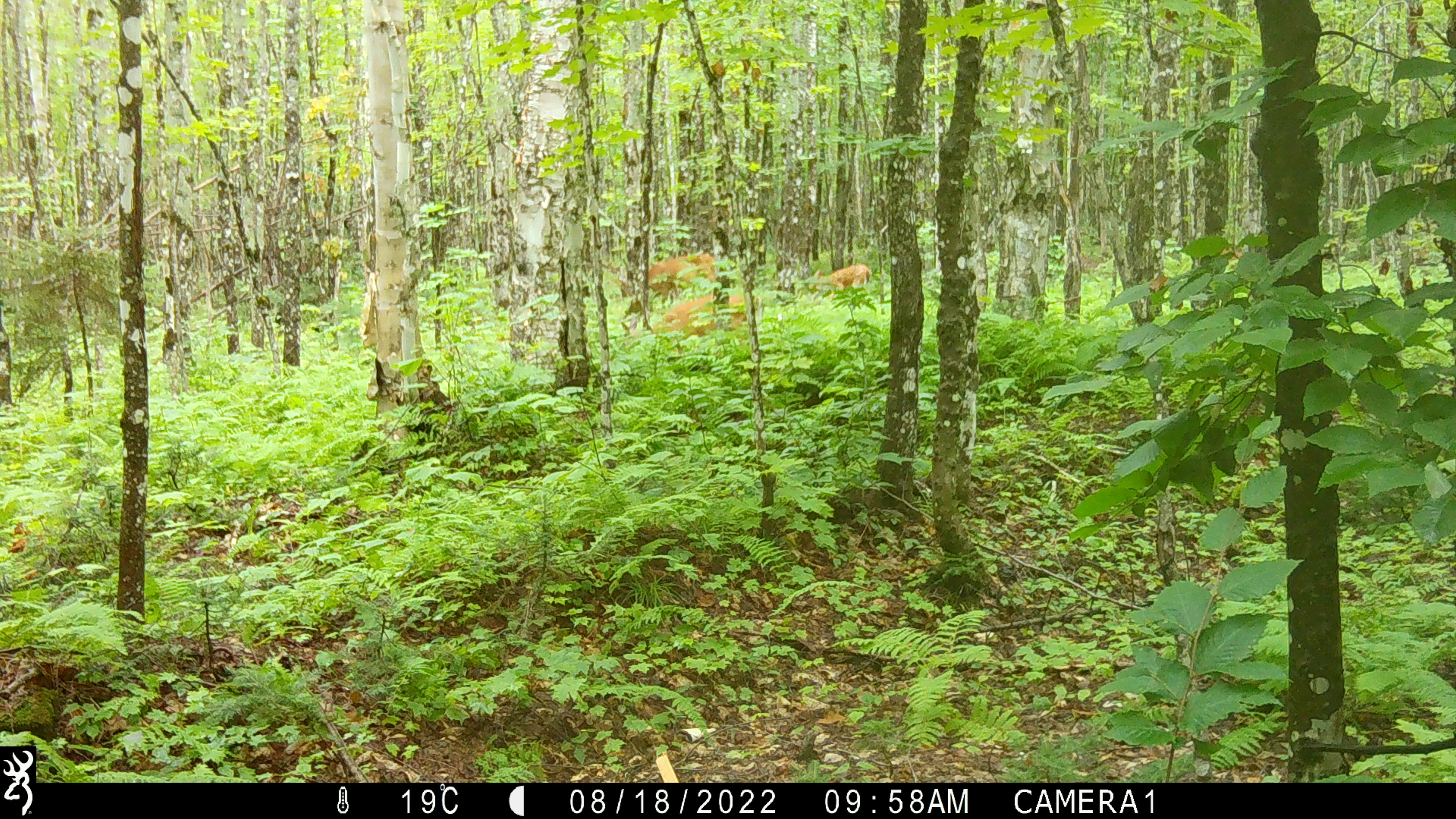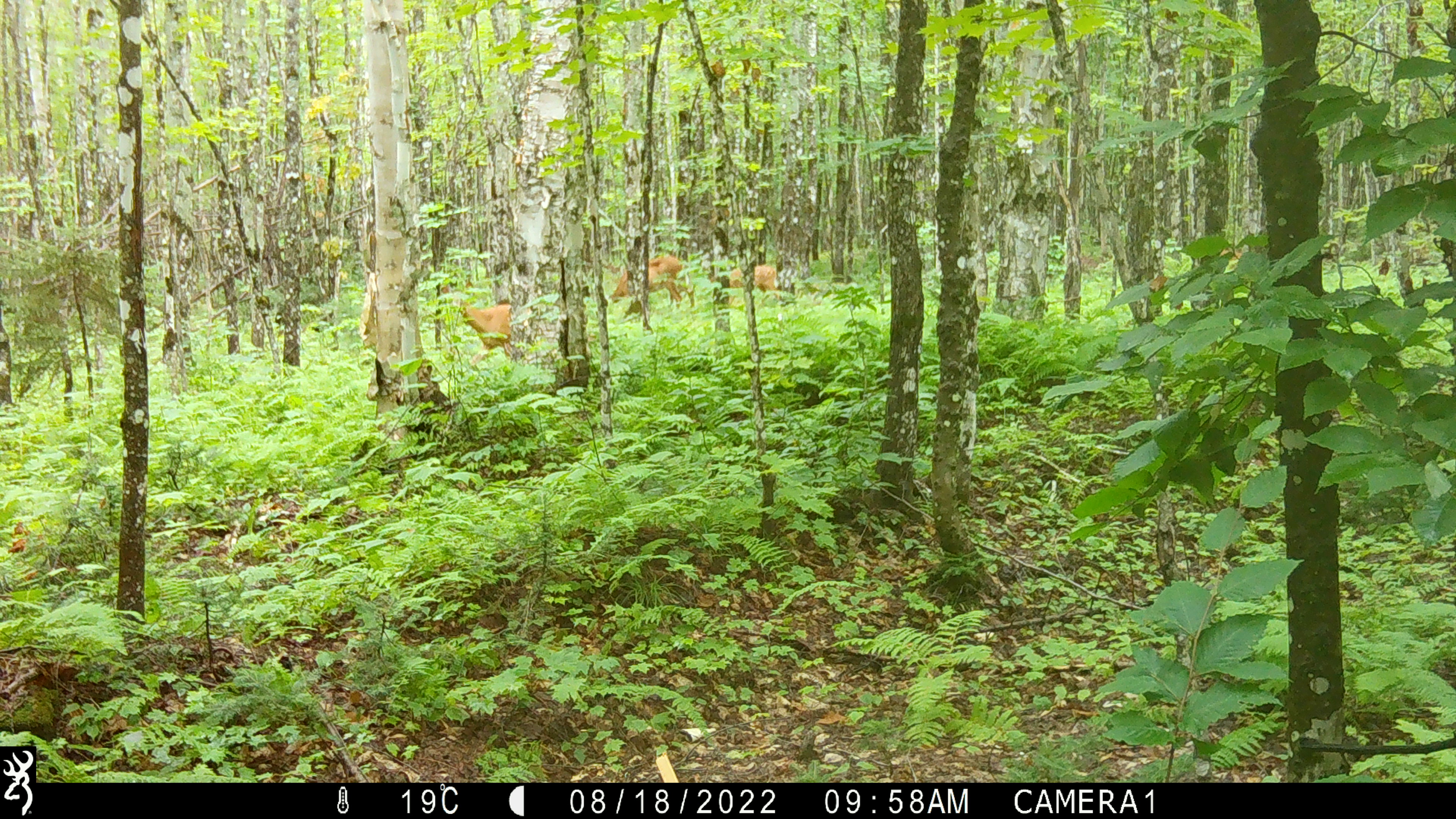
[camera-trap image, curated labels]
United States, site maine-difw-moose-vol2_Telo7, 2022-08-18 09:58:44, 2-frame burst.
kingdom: Animalia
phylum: Chordata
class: Mammalia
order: Artiodactyla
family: Cervidae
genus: Odocoileus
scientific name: Odocoileus virginianus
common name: white-tailed deer